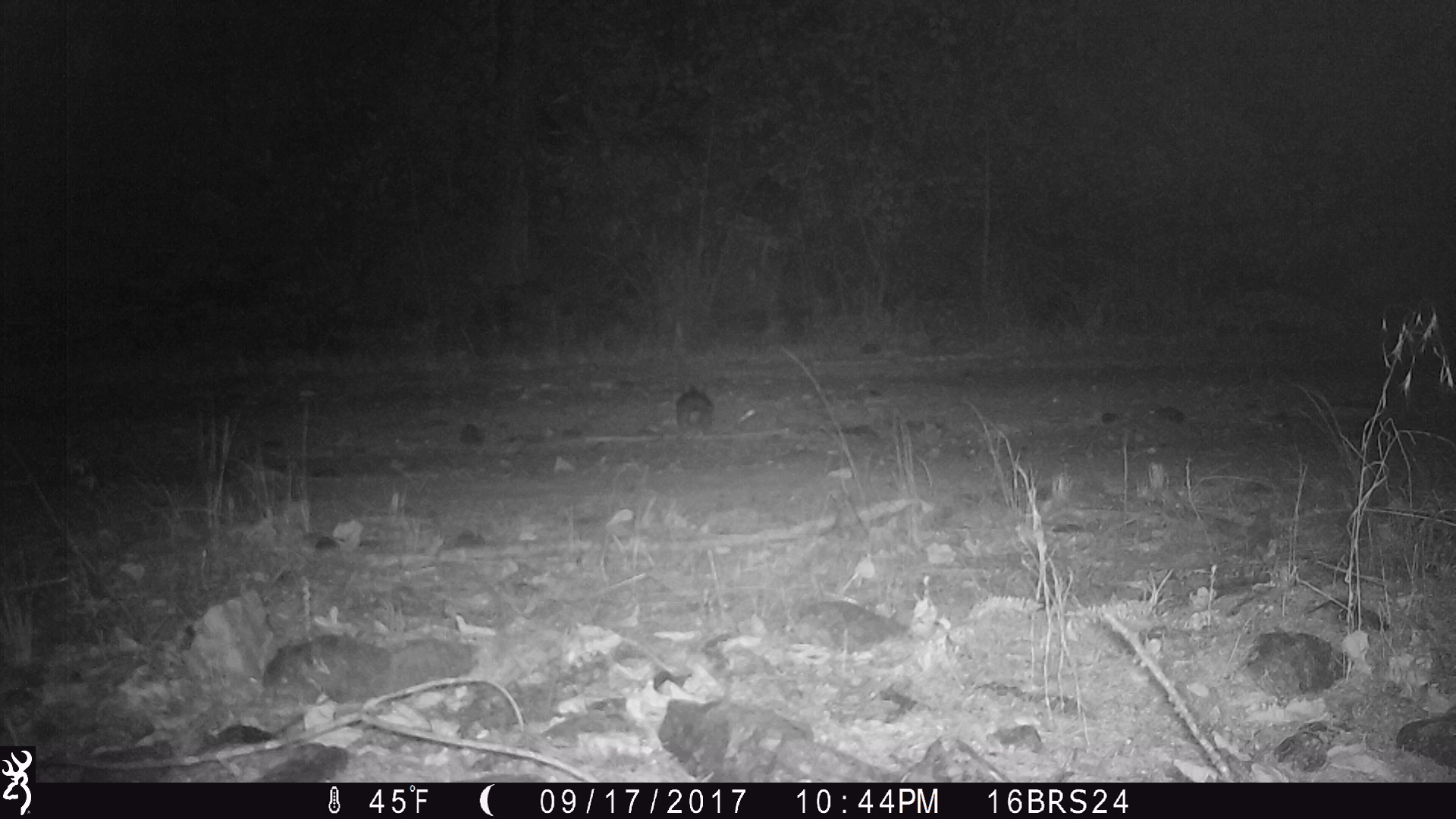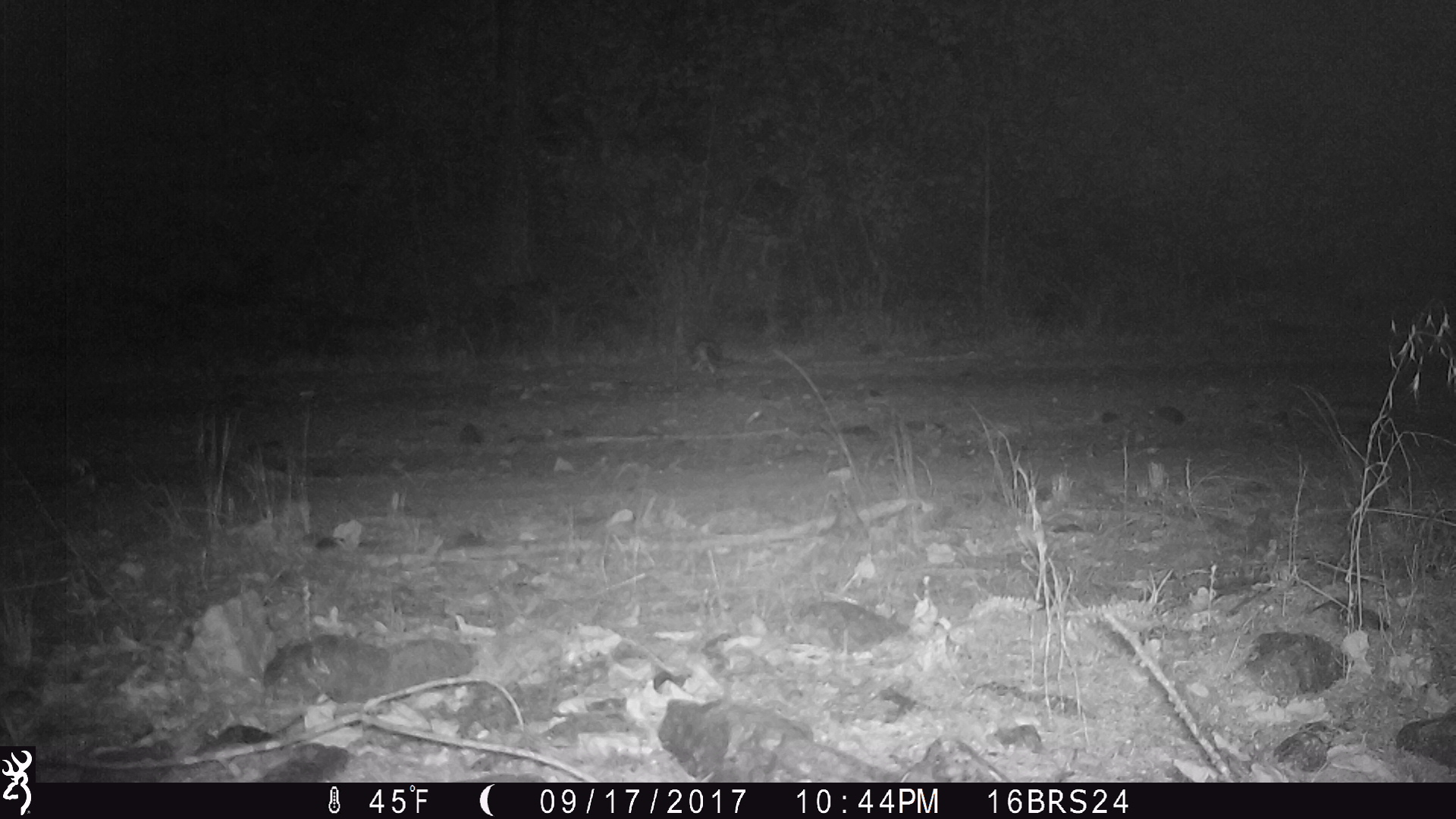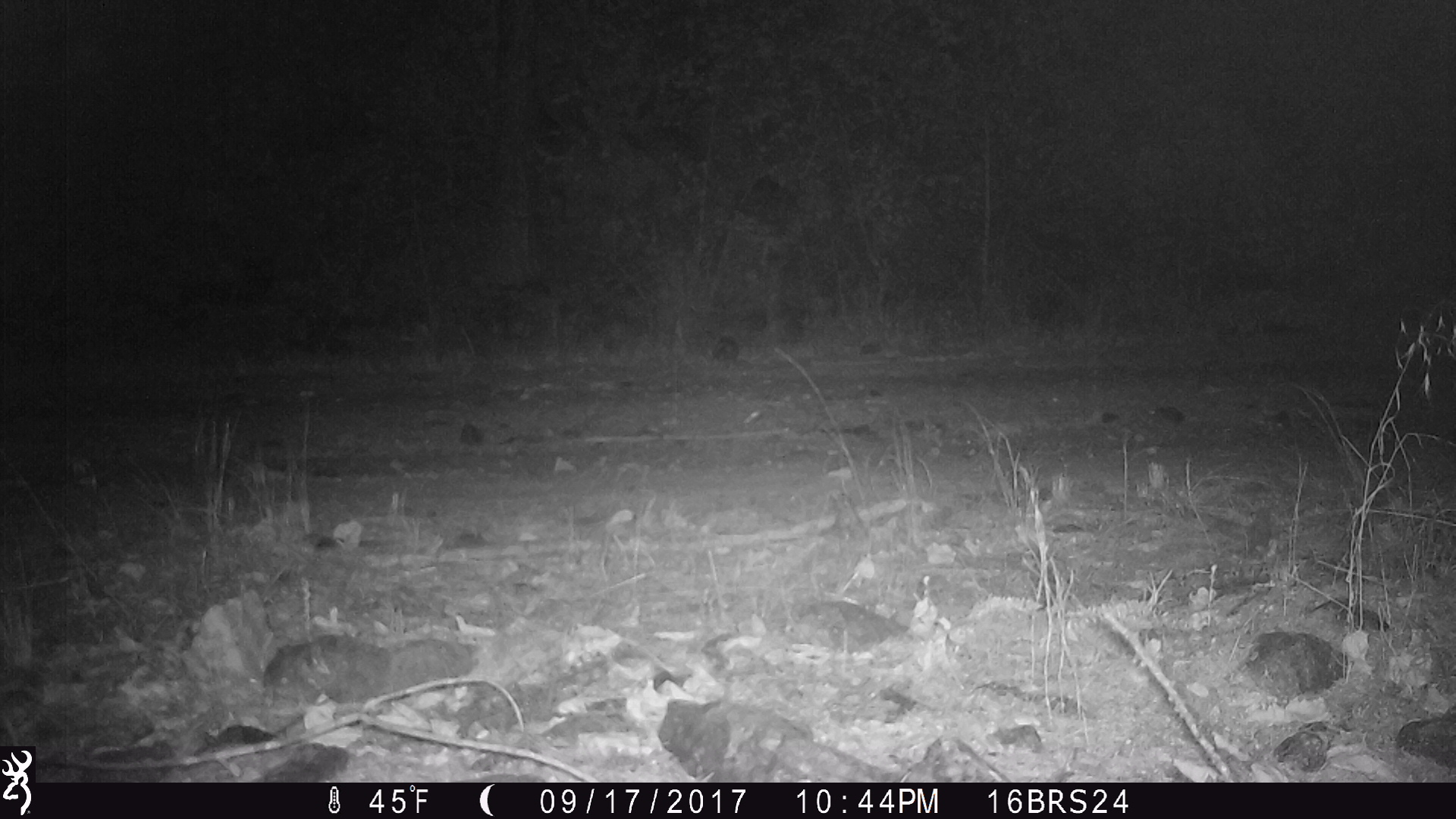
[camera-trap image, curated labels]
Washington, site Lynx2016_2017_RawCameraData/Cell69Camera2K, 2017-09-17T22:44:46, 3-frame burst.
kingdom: Animalia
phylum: Chordata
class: Mammalia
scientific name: Mammalia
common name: small mammal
Small mammal (Mammalia). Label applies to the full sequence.